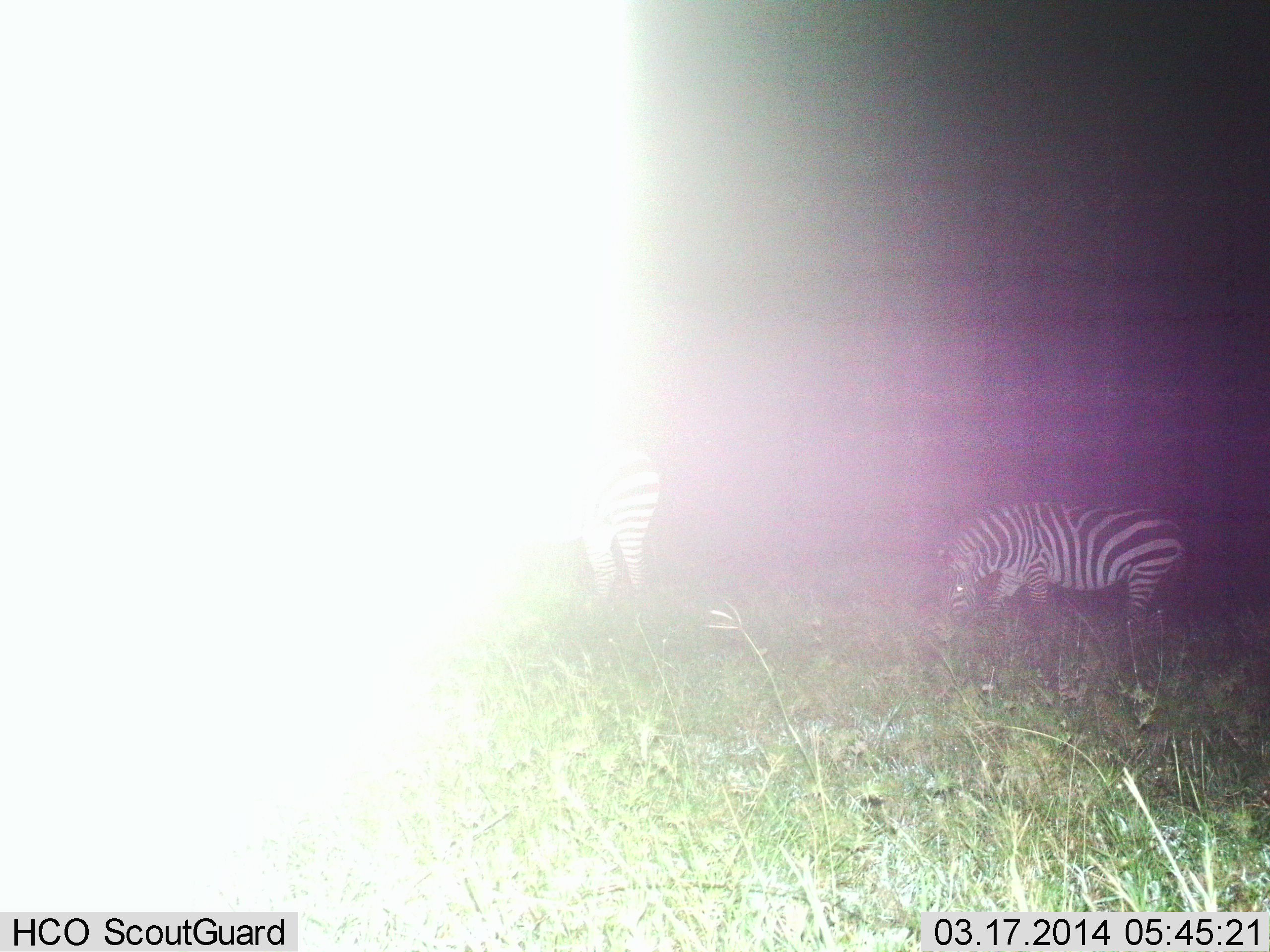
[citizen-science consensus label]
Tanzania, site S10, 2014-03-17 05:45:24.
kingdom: Animalia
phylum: Chordata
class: Mammalia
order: Perissodactyla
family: Equidae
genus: Equus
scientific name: Equus quagga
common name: plains zebra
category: zebra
Zebra (plains zebra) (Equus quagga), count 2. Behavior (volunteer vote fractions): standing 51%, resting 0%, moving 6%, interacting 0%. Young present (vote fraction): 0%. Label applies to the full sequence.